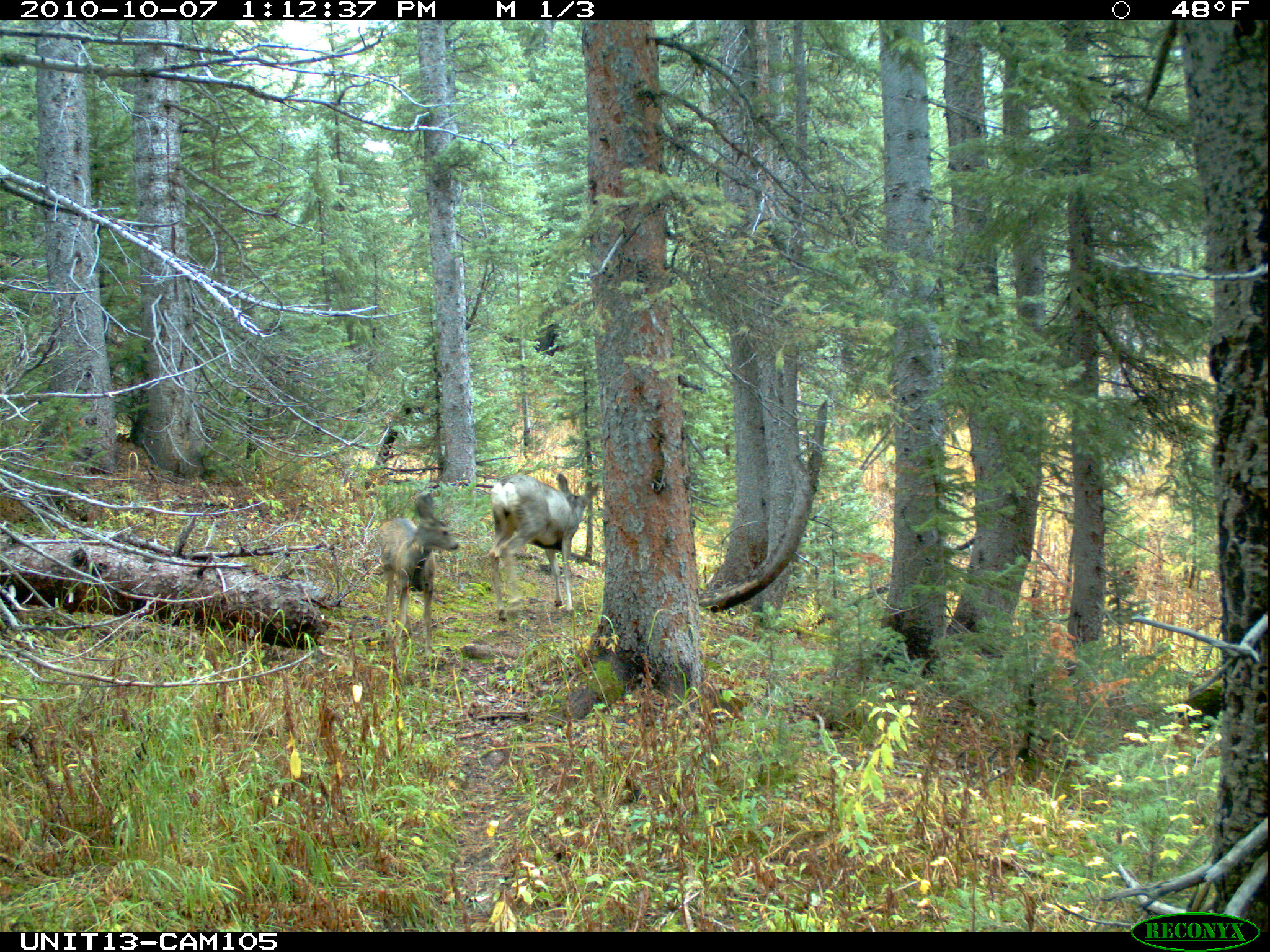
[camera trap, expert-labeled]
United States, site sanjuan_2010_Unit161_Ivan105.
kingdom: Animalia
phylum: Chordata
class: Mammalia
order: Artiodactyla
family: Cervidae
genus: Odocoileus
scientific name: Odocoileus hemionus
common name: mule deer